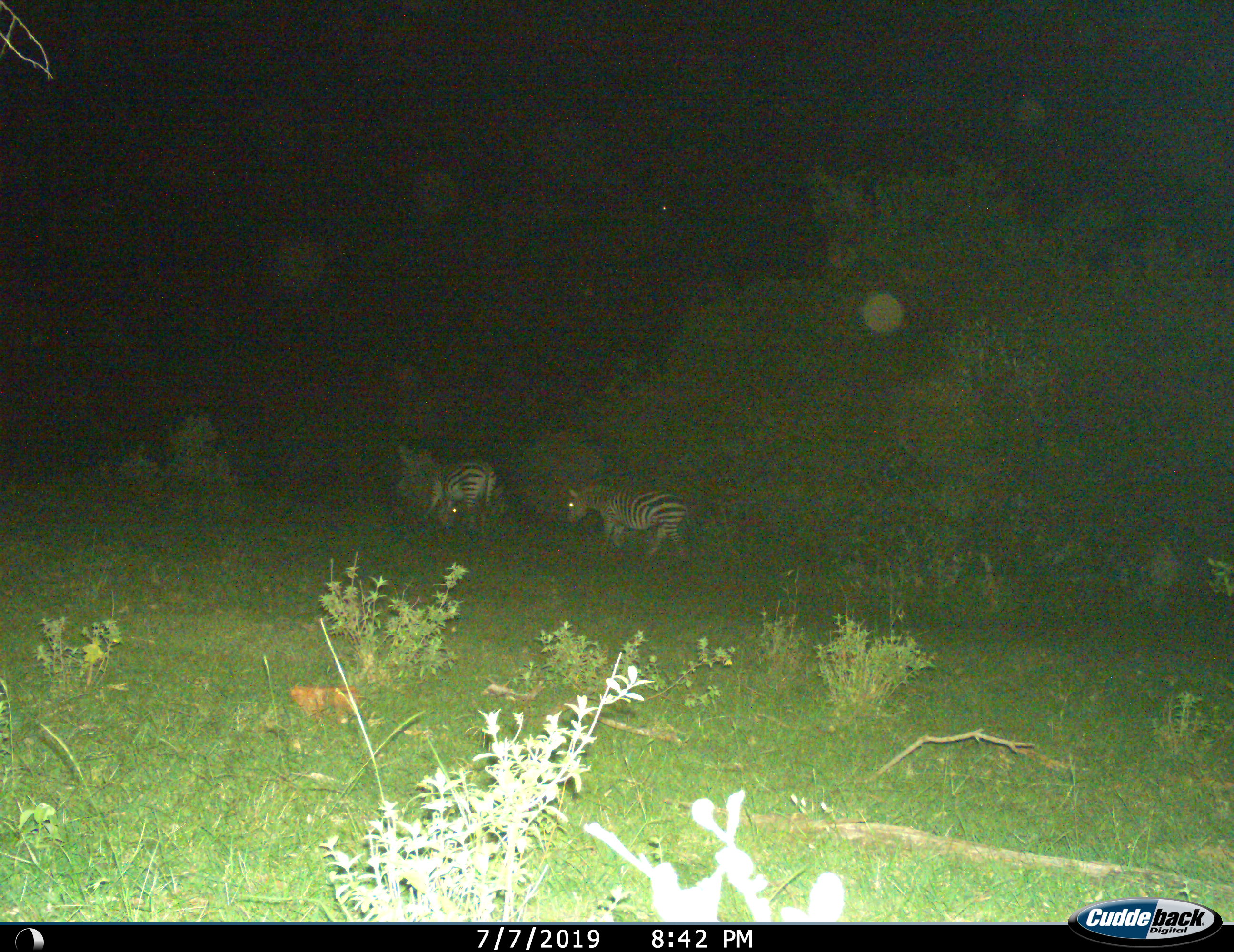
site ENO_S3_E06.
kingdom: Animalia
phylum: Chordata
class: Mammalia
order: Perissodactyla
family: Equidae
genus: Equus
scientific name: Equus quagga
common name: plains zebra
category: zebraplains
Zebraplains (plains zebra) (Equus quagga), count 2. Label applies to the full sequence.